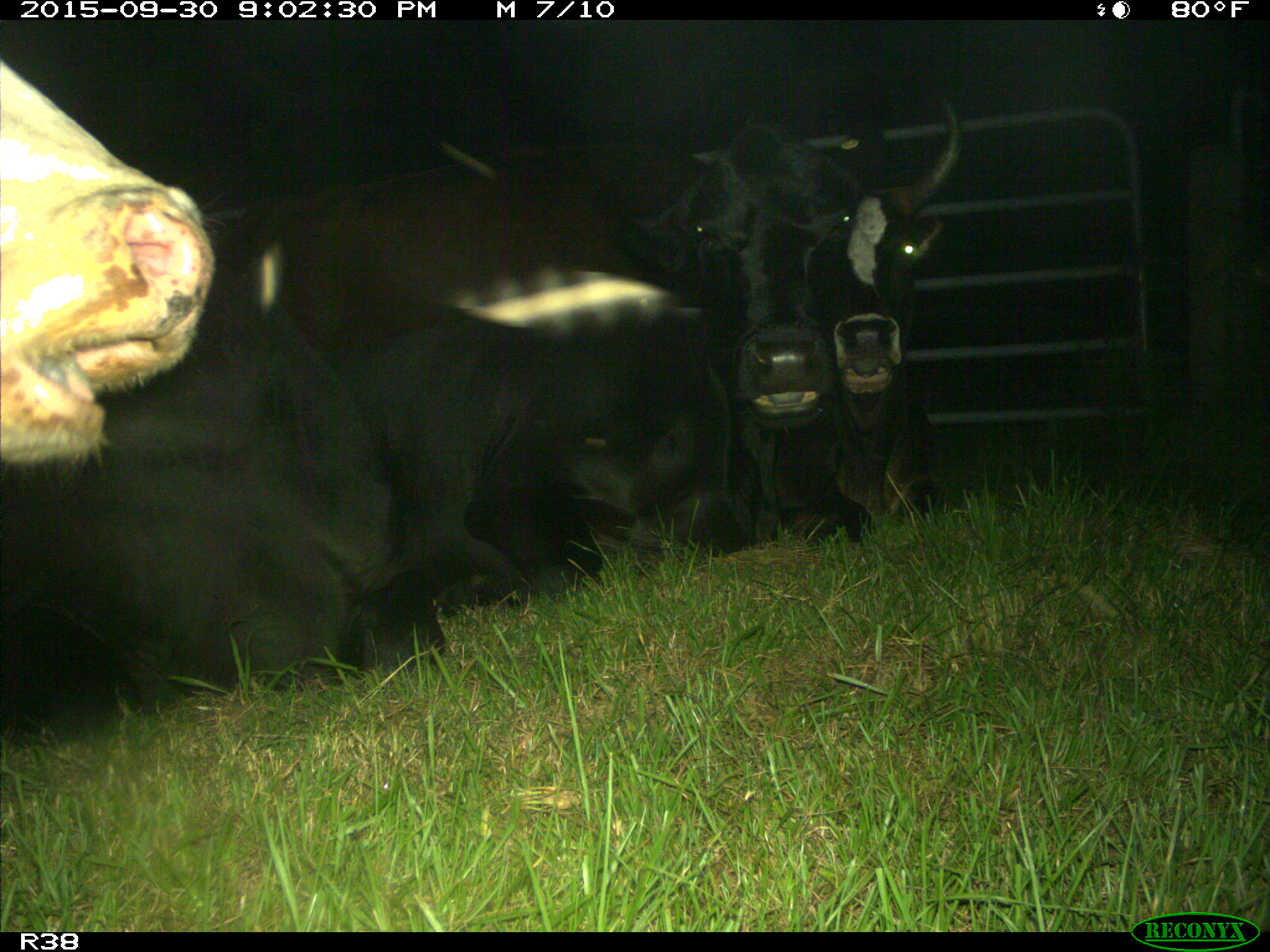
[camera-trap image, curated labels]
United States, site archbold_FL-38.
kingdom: Animalia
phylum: Chordata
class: Mammalia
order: Artiodactyla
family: Bovidae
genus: Bos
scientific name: Bos taurus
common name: domestic cow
Bos taurus (domestic cow).